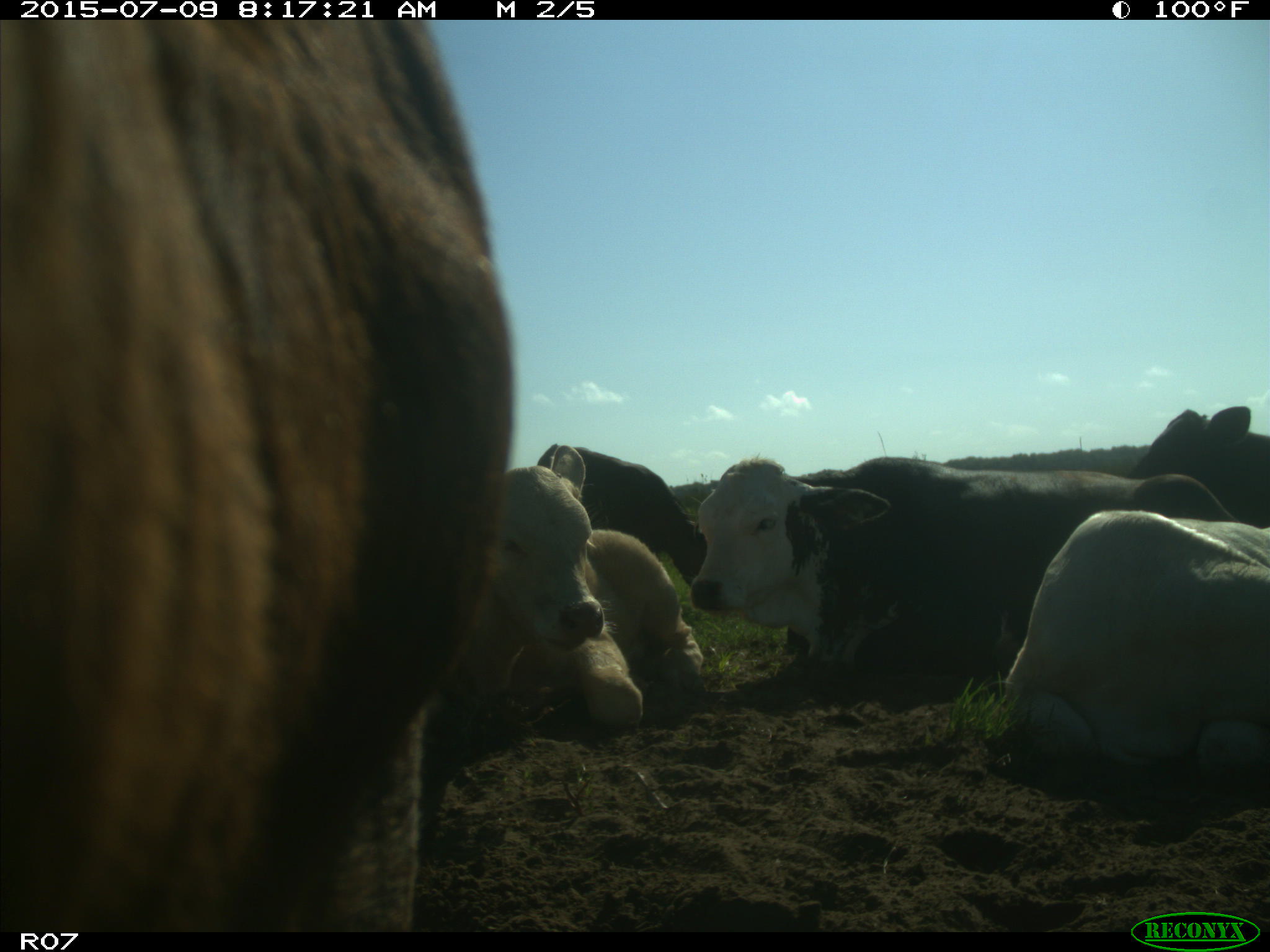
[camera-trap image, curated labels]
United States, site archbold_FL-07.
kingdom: Animalia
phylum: Chordata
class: Mammalia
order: Artiodactyla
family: Bovidae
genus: Bos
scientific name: Bos taurus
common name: domestic cow